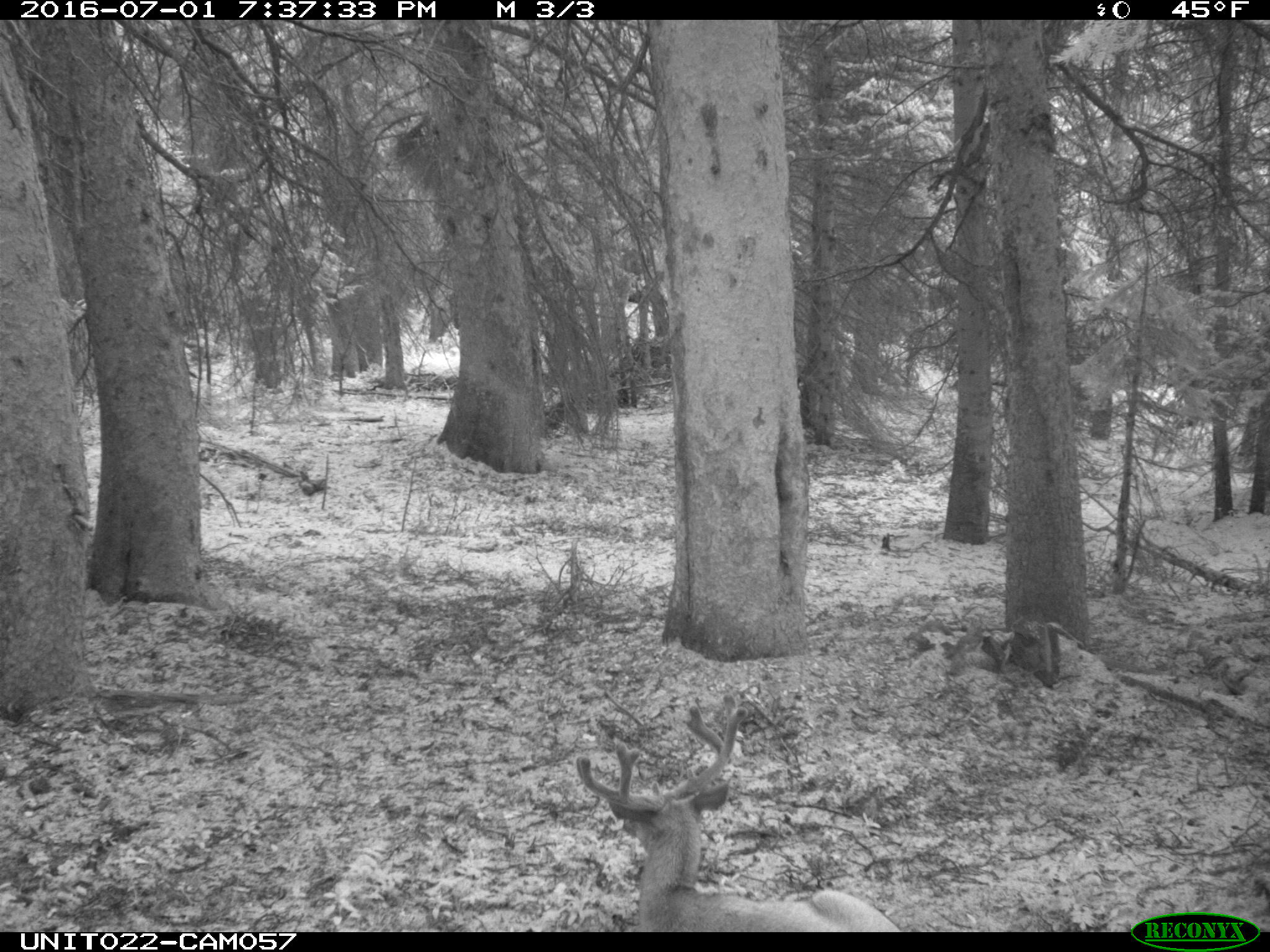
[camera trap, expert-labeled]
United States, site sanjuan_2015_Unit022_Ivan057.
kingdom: Animalia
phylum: Chordata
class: Mammalia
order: Artiodactyla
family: Cervidae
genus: Odocoileus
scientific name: Odocoileus hemionus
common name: mule deer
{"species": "Odocoileus hemionus (mule deer)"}